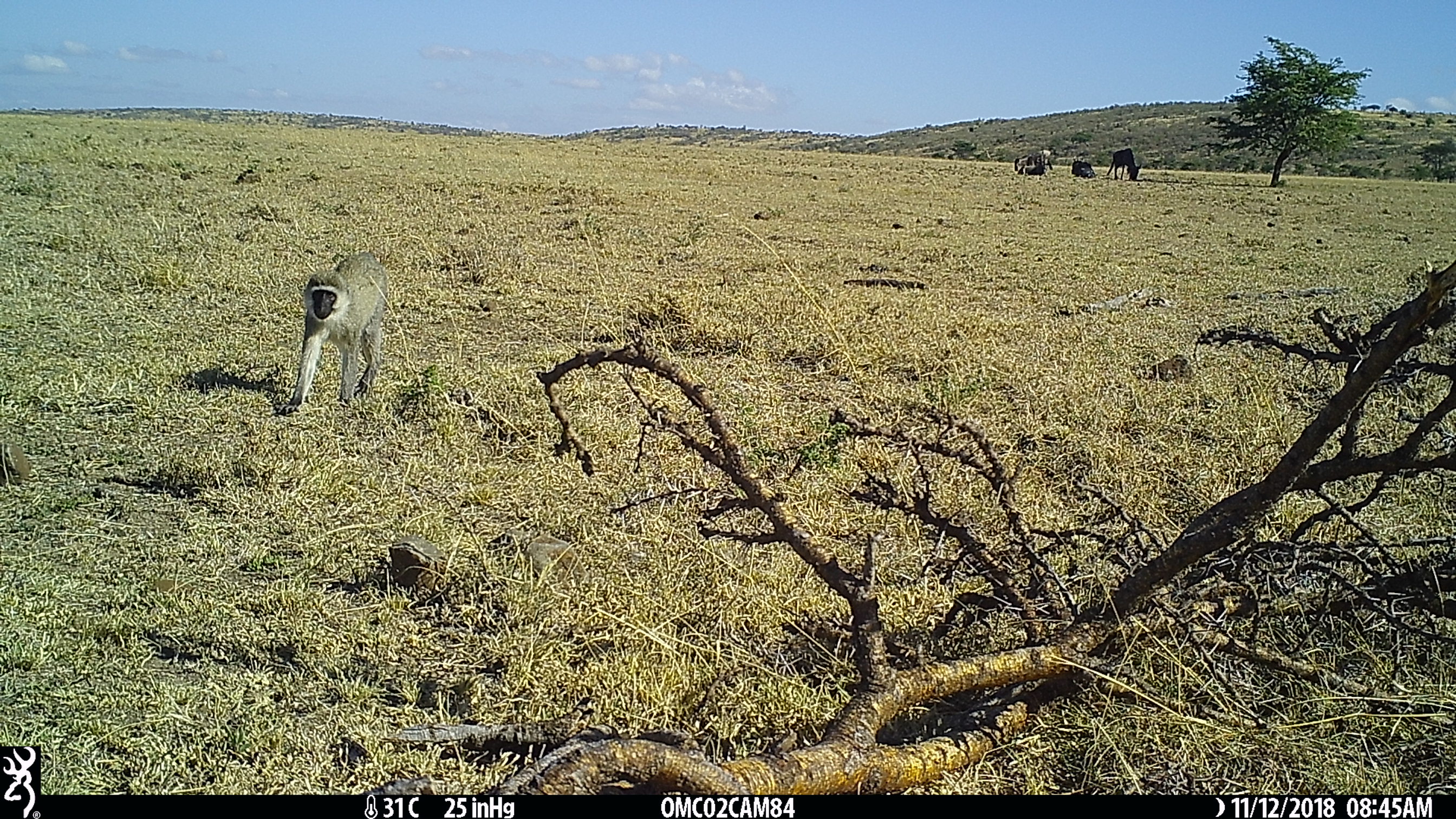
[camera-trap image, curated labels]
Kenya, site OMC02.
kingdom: Animalia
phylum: Chordata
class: Mammalia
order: Primates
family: Cercopithecidae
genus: Chlorocebus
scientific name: Chlorocebus pygerythrus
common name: vervet monkey